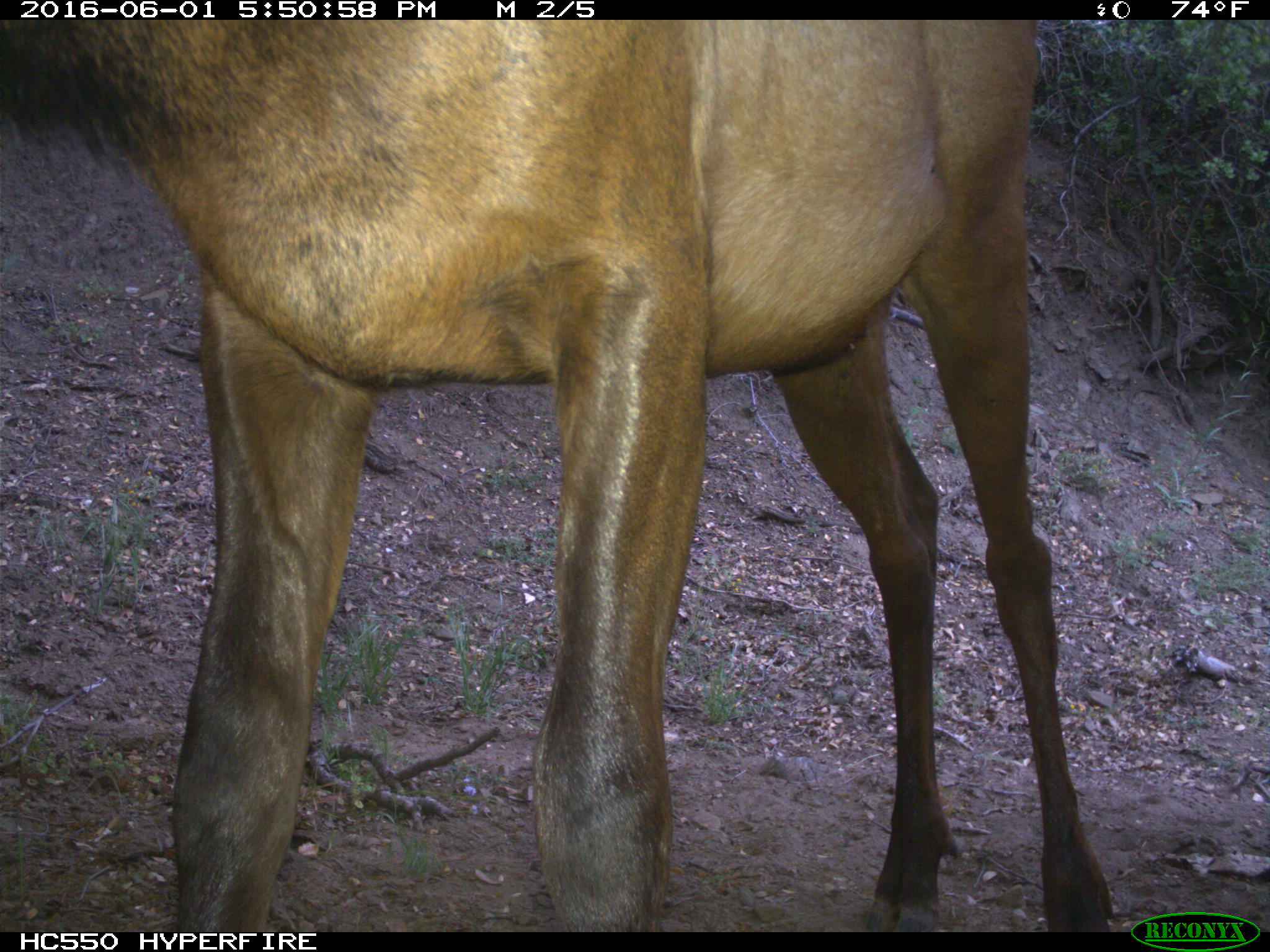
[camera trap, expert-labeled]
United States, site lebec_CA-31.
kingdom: Animalia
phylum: Chordata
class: Mammalia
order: Artiodactyla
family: Cervidae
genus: Cervus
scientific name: Cervus canadensis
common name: elk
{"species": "Cervus canadensis (elk)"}